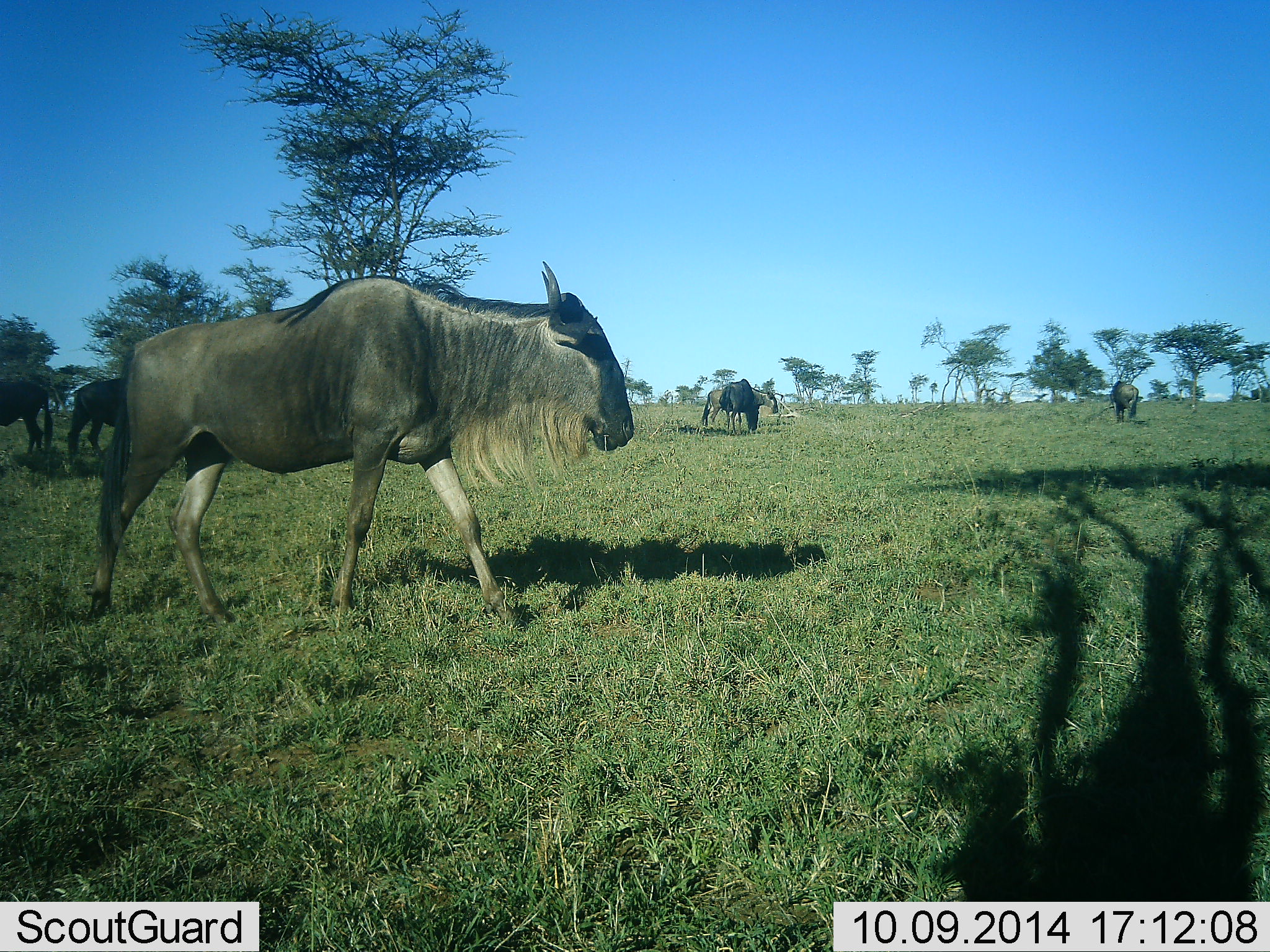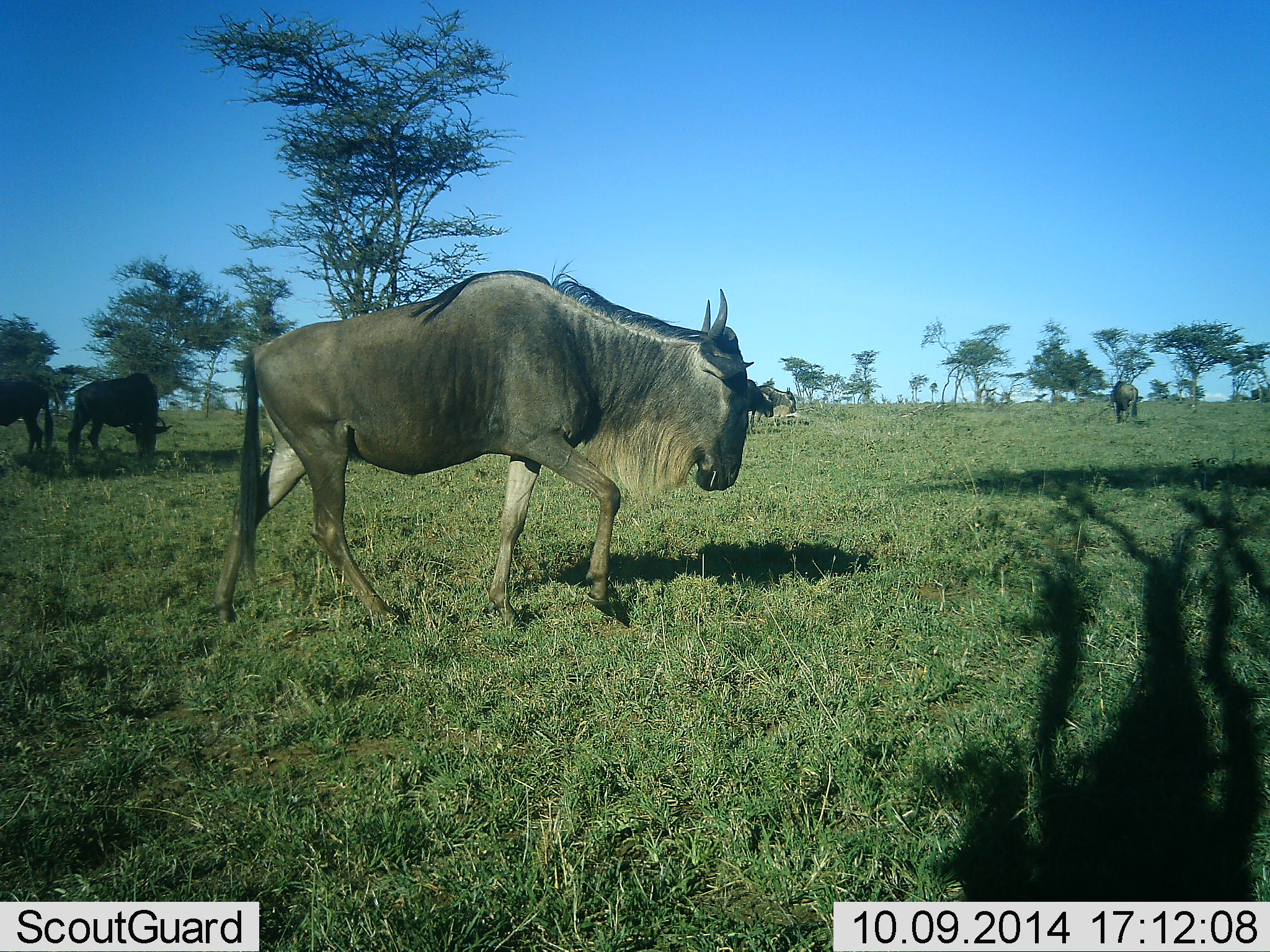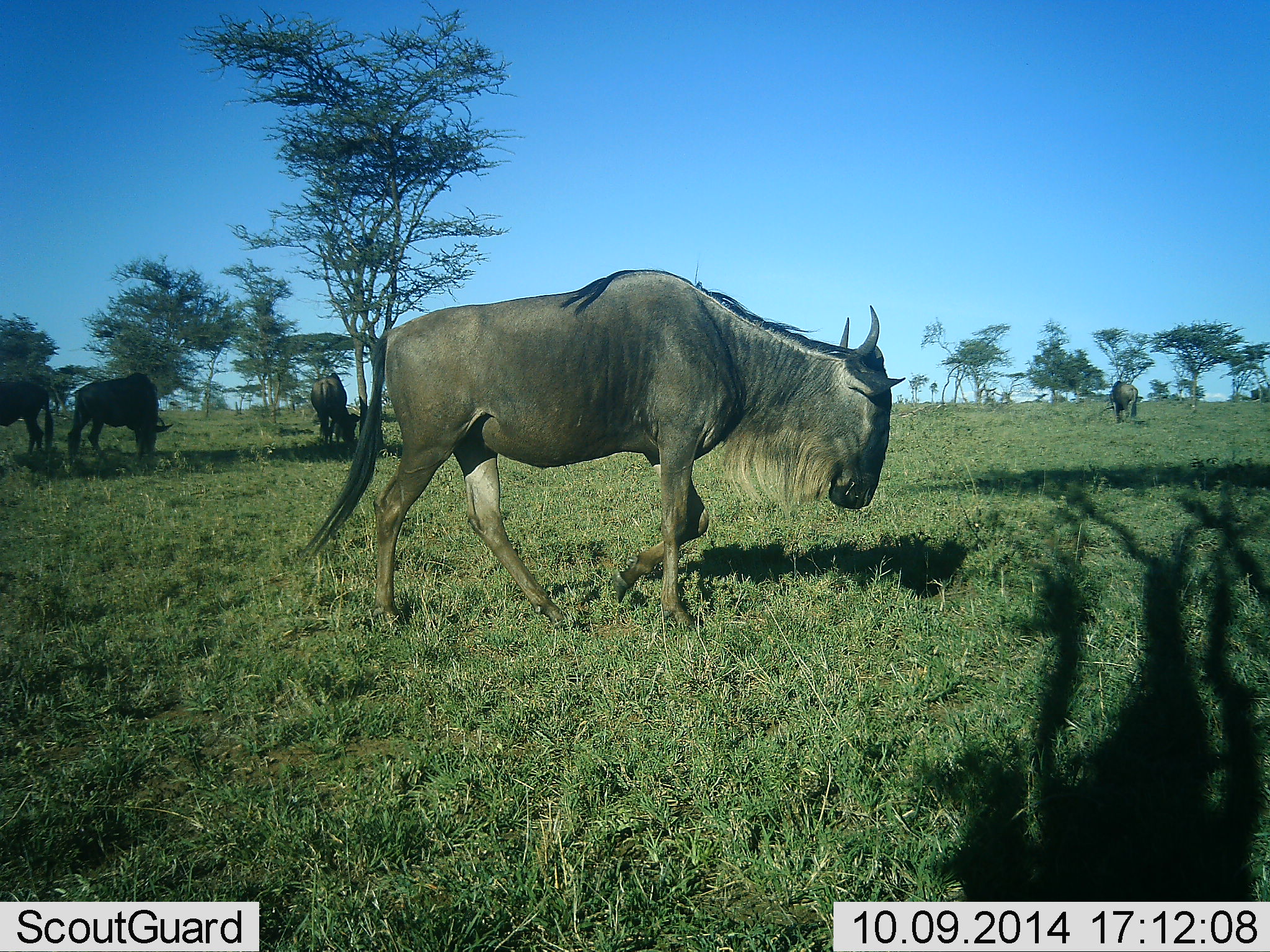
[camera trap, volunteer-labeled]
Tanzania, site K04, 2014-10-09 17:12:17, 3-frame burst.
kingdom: Animalia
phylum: Chordata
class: Mammalia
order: Artiodactyla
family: Bovidae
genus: Connochaetes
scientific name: Connochaetes taurinus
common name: blue wildebeest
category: wildebeest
Wildebeest (blue wildebeest) (Connochaetes taurinus), count 7. Behavior (volunteer vote fractions): standing 20%, resting 10%, moving 100%, interacting 0%. Young present (vote fraction): 0%. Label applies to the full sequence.